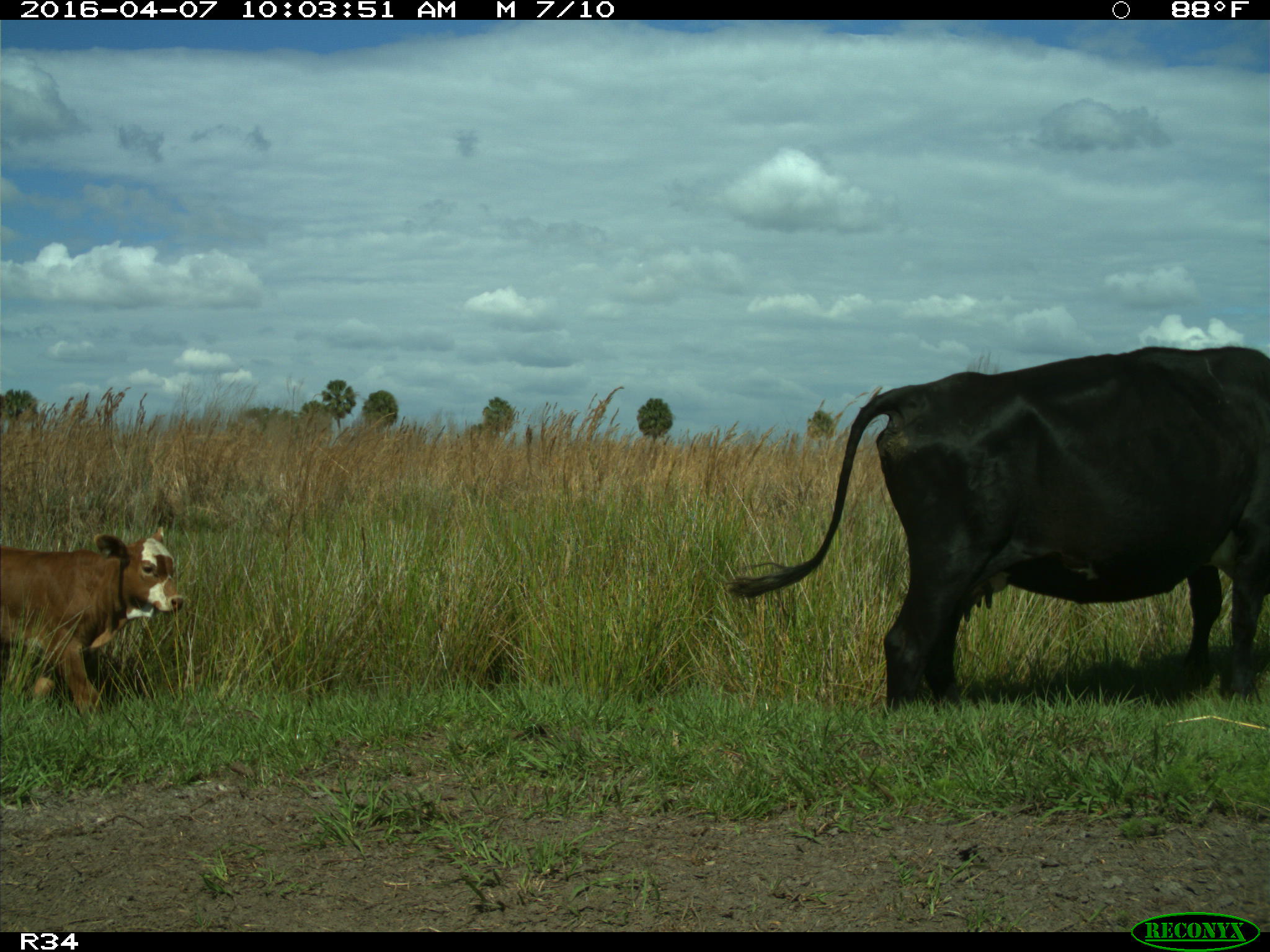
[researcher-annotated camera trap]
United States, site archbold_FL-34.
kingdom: Animalia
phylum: Chordata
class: Mammalia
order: Artiodactyla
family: Bovidae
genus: Bos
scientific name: Bos taurus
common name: domestic cow